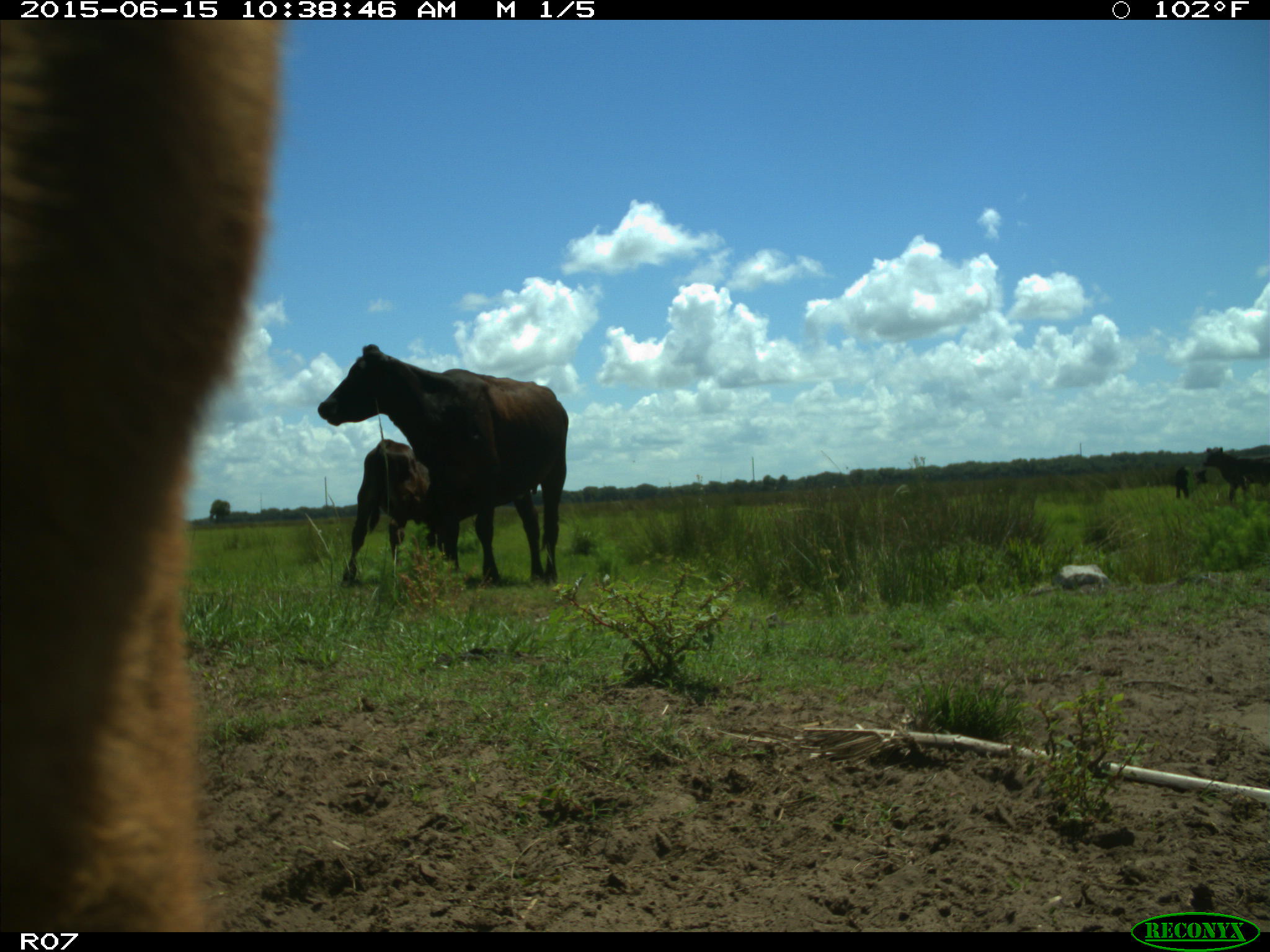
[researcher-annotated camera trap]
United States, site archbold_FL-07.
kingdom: Animalia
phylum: Chordata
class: Mammalia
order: Artiodactyla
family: Bovidae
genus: Bos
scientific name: Bos taurus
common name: domestic cow